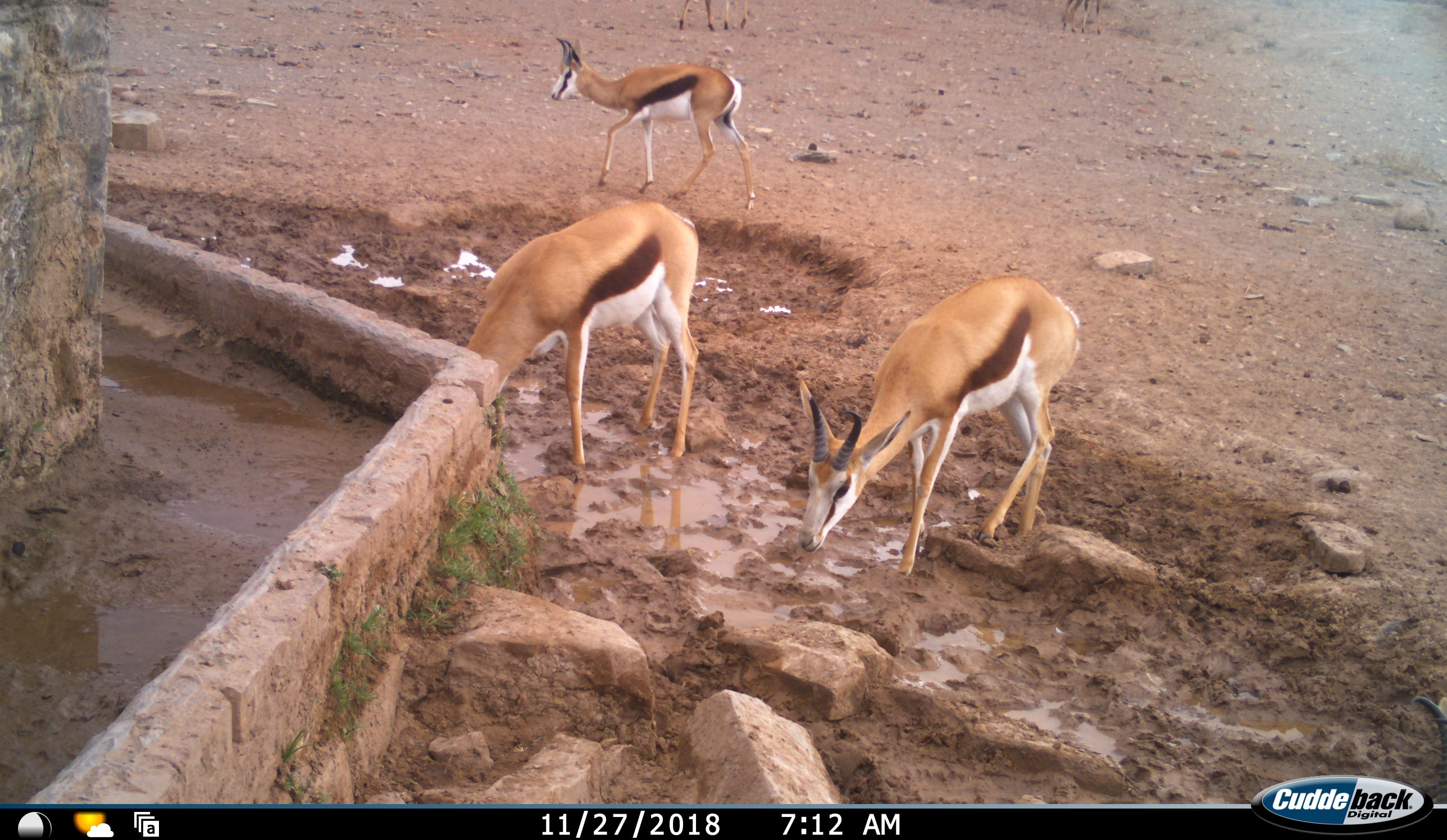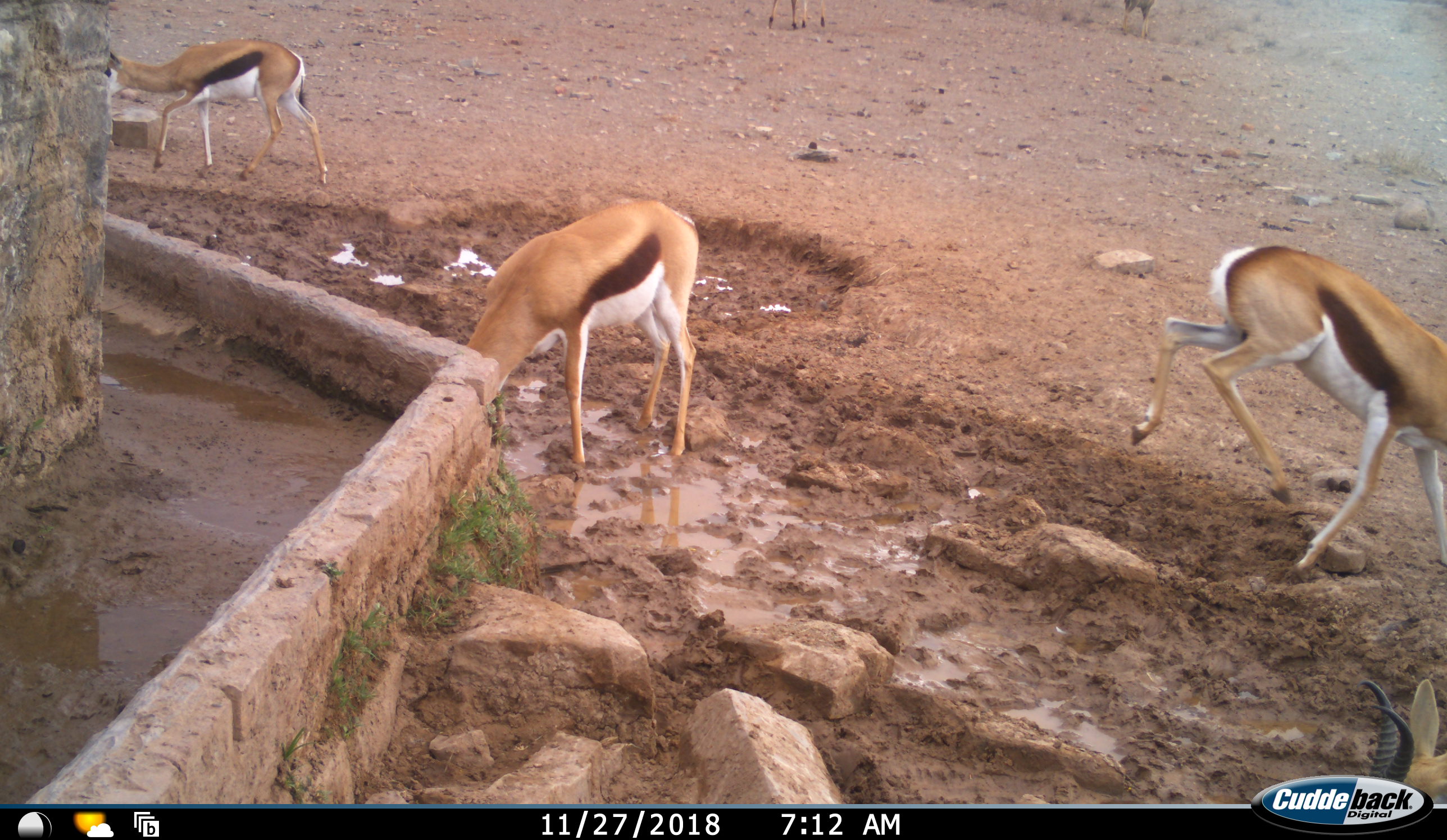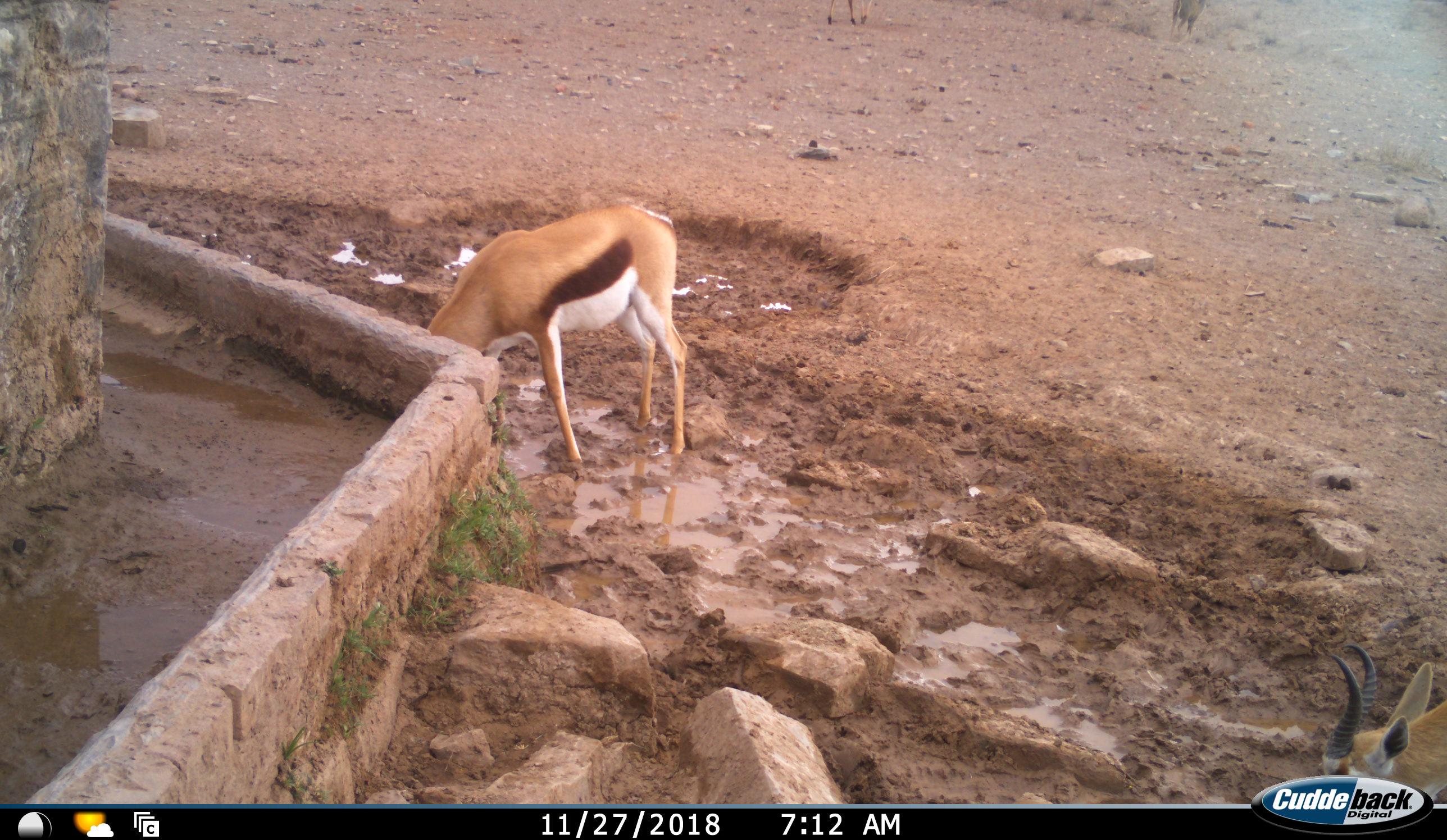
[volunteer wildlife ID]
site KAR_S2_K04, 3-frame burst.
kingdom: Animalia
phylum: Chordata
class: Mammalia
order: Artiodactyla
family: Bovidae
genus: Antidorcas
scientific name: Antidorcas marsupialis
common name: springbok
Springbok (Antidorcas marsupialis), count 5. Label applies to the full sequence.